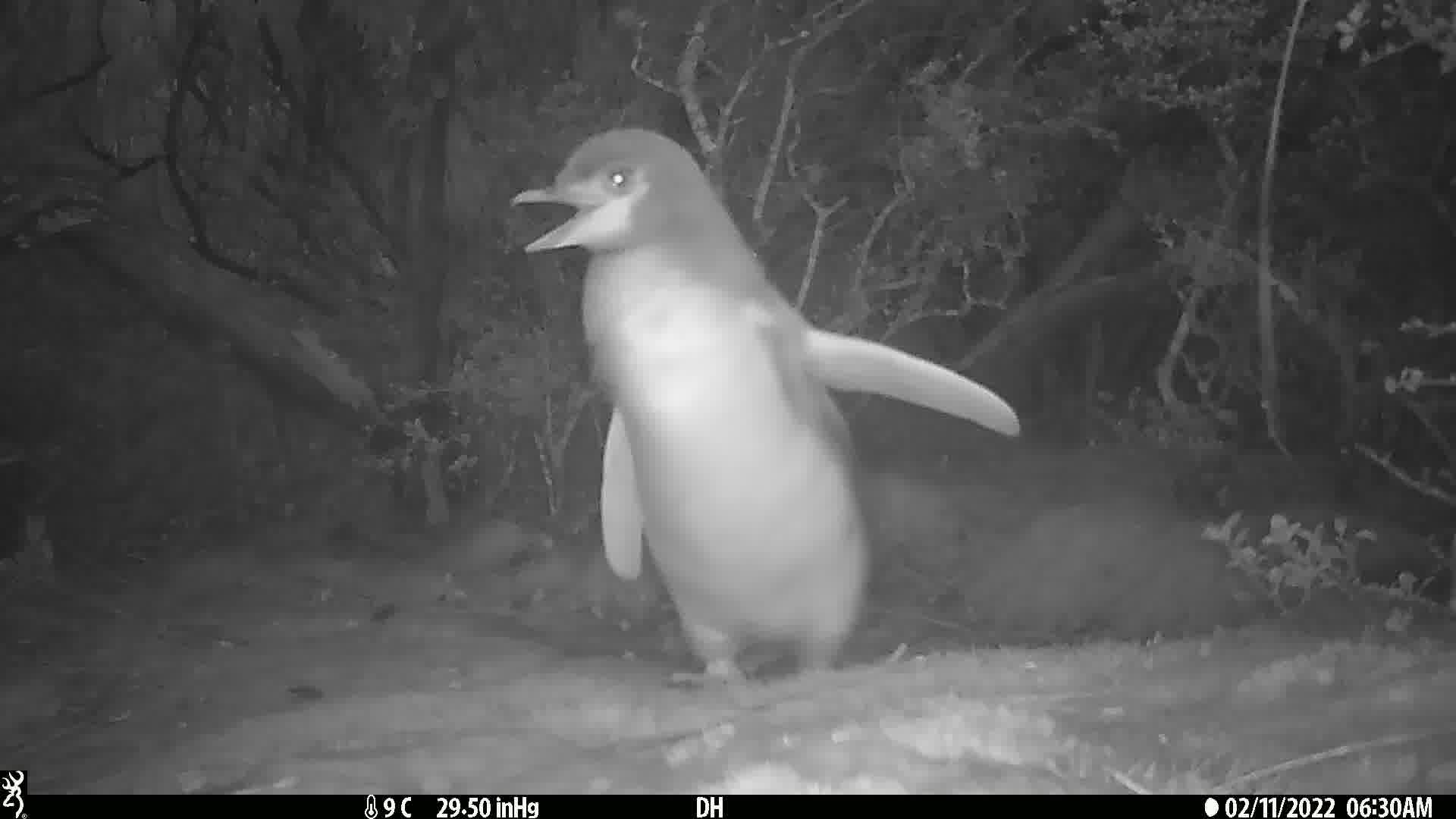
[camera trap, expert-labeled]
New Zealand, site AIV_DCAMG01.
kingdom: Animalia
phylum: Chordata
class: Aves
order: Sphenisciformes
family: Spheniscidae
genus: Megadyptes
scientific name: Megadyptes antipodes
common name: yellow-eyed penguin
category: yellow eyed penguin